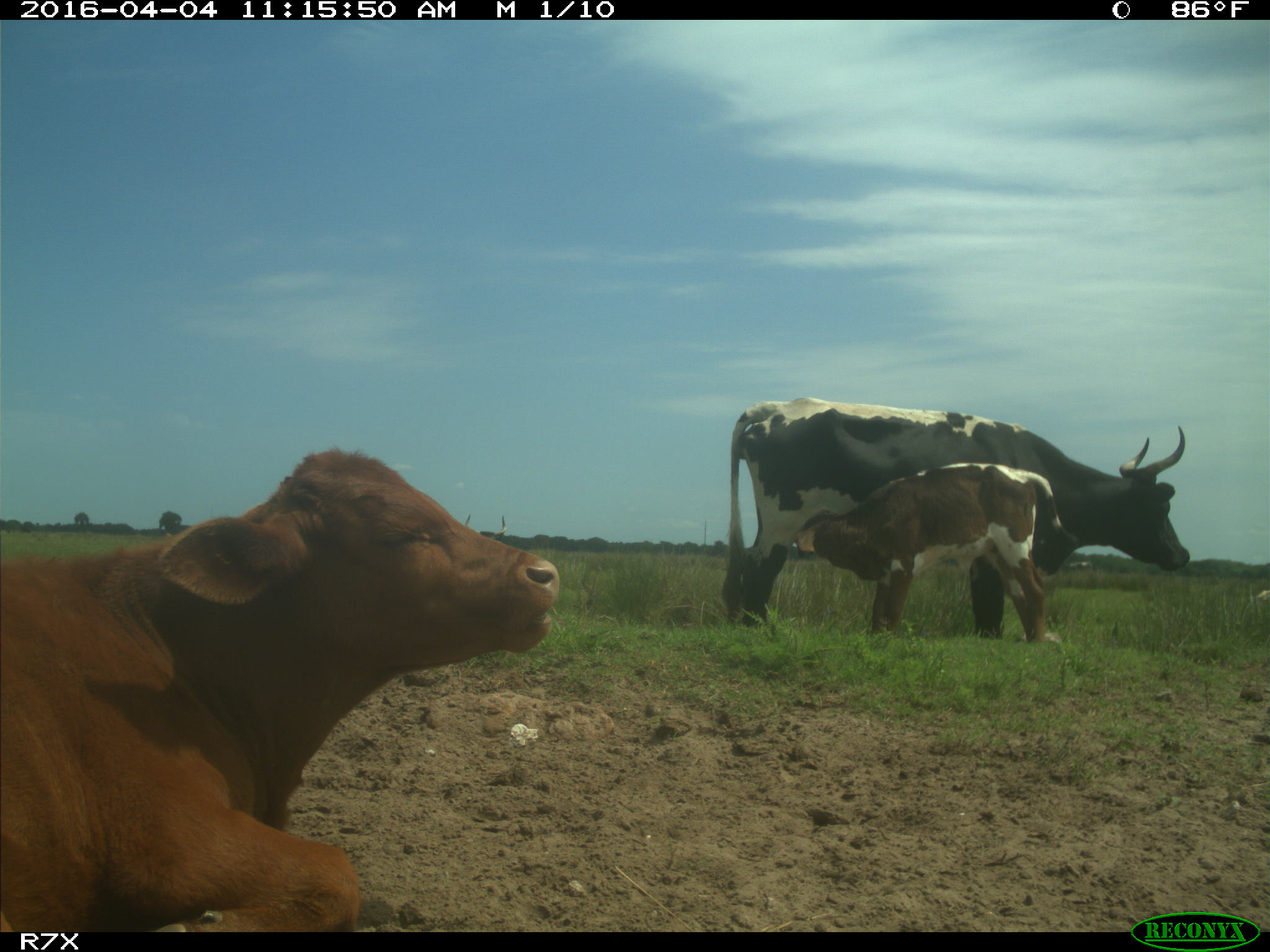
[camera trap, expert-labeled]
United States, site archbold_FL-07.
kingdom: Animalia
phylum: Chordata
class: Mammalia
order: Artiodactyla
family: Bovidae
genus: Bos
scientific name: Bos taurus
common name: domestic cow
Bos taurus (domestic cow).